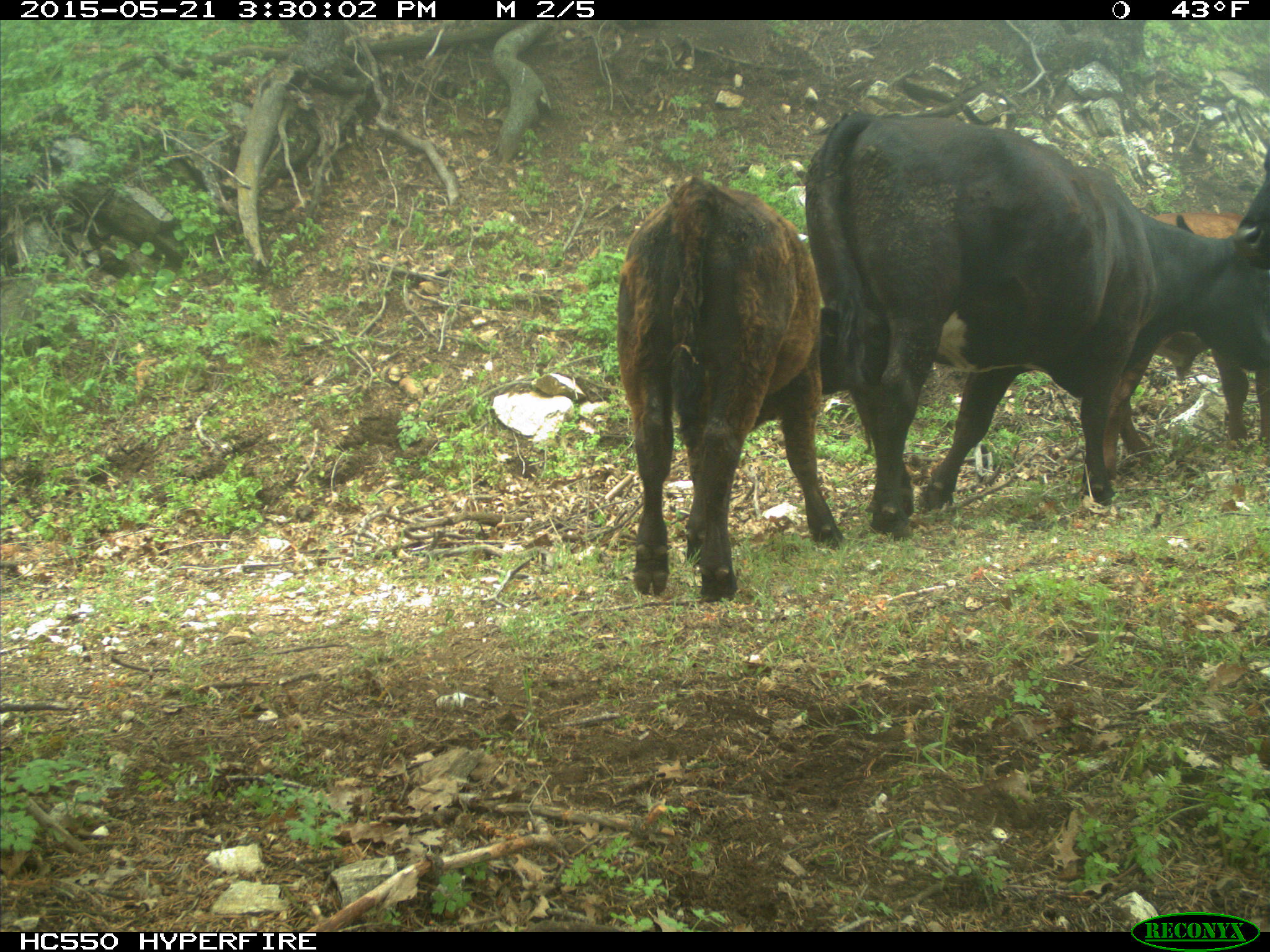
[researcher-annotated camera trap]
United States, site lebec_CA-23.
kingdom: Animalia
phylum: Chordata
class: Mammalia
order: Artiodactyla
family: Bovidae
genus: Bos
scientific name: Bos taurus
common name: domestic cow